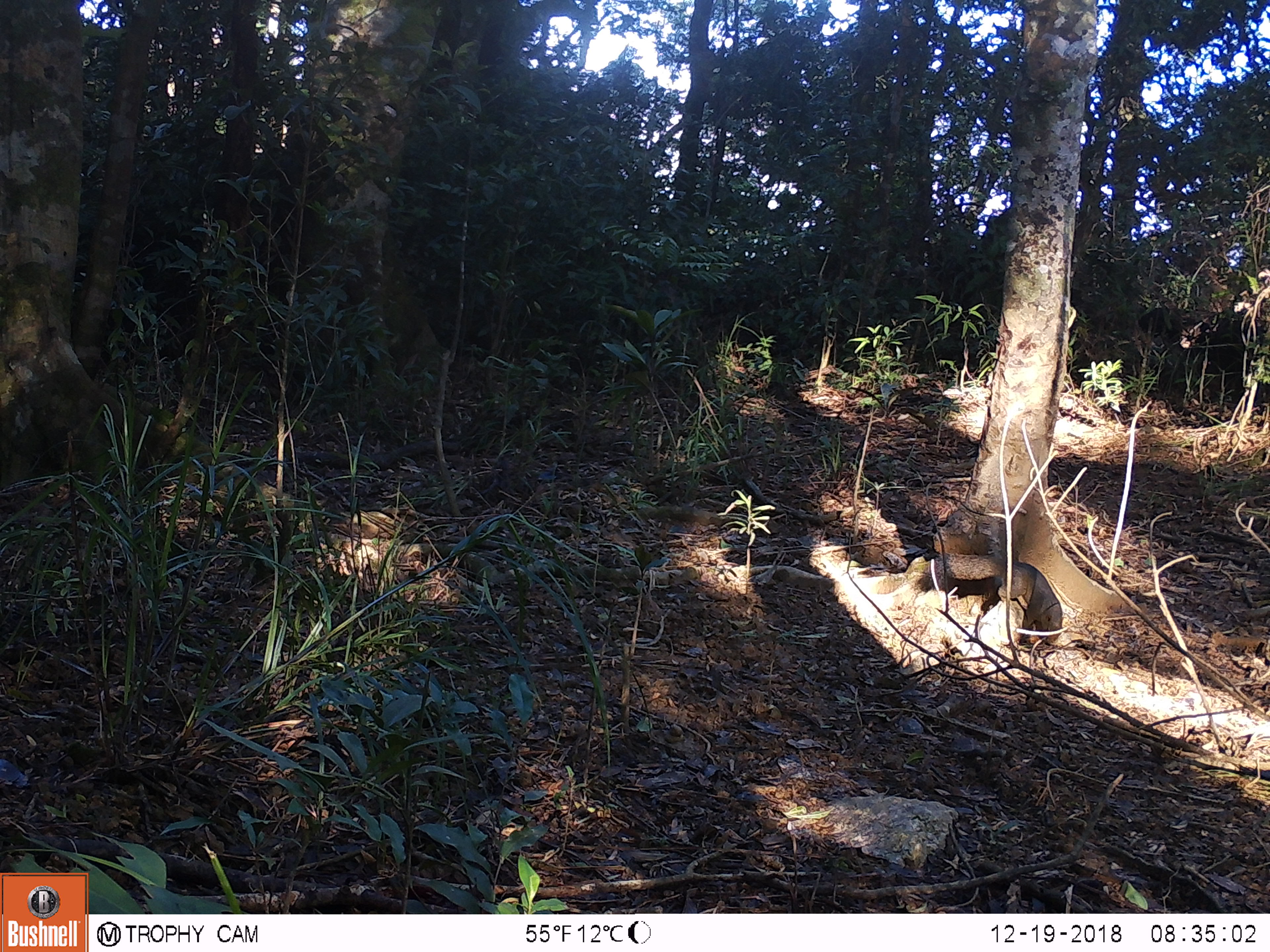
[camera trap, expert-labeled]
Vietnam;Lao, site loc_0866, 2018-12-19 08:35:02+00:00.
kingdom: Animalia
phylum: Chordata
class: Mammalia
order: Rodentia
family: Sciuridae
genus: Sciurus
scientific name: Sciurus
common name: squirrel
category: unidentified squirrel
Unidentified squirrel (squirrel) (Sciurus). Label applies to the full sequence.